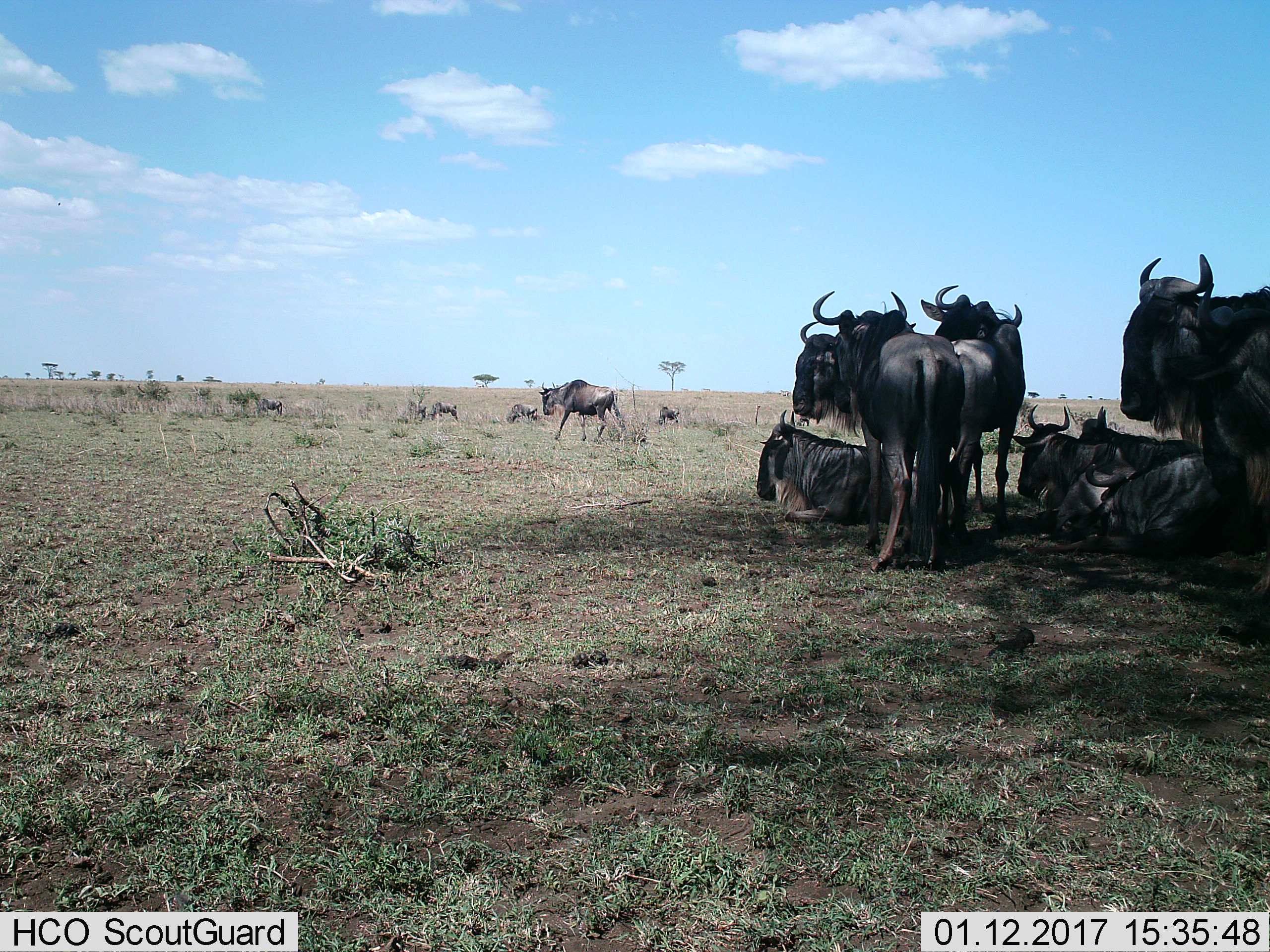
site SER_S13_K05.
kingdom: Animalia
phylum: Chordata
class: Mammalia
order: Artiodactyla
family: Bovidae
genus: Connochaetes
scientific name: Connochaetes taurinus taurinus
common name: blue wildebeest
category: wildebeestblue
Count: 11-50.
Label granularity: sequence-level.